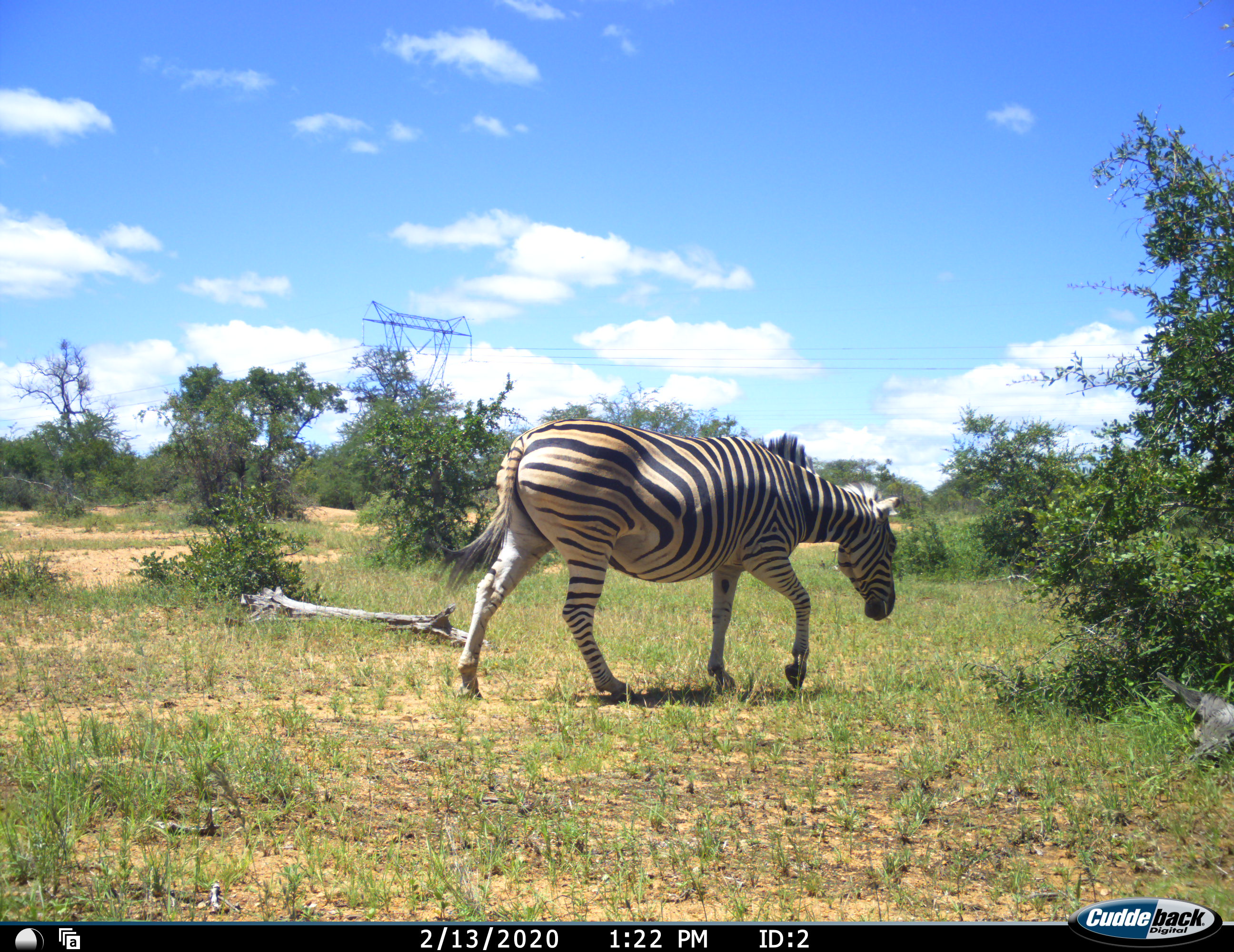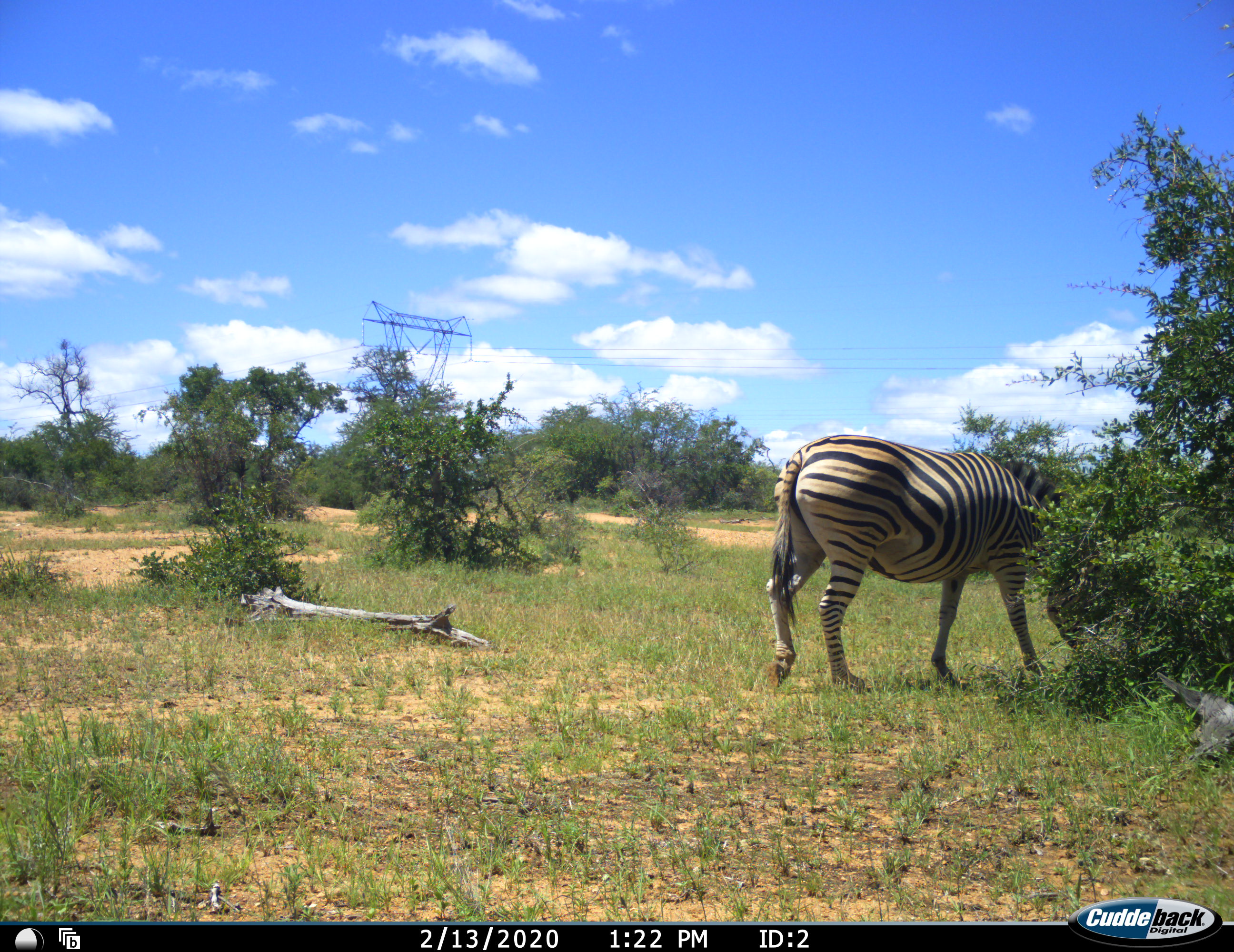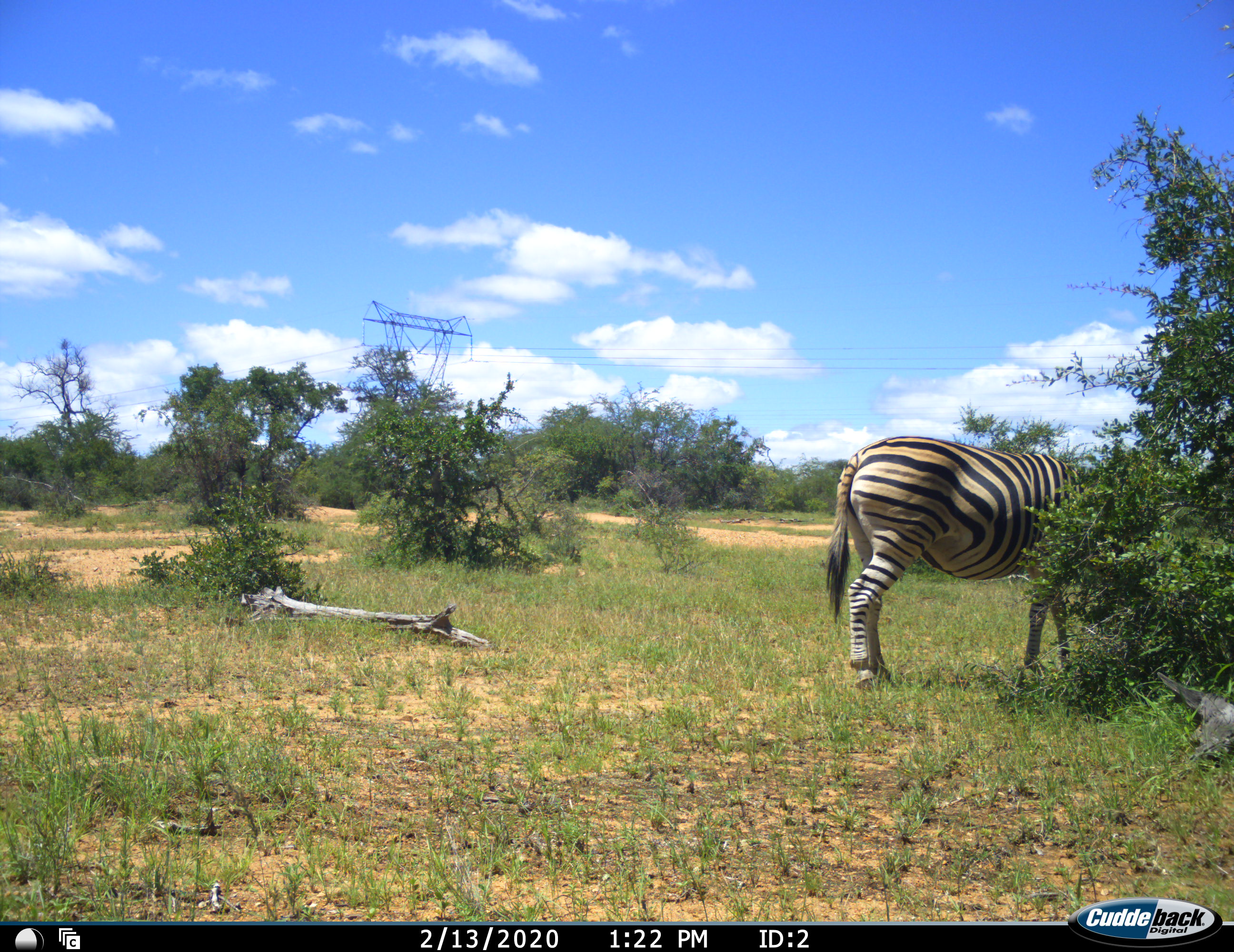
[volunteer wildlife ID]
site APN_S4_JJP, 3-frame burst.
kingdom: Animalia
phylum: Chordata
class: Mammalia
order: Perissodactyla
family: Equidae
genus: Equus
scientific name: Equus quagga burchellii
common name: burchell's zebra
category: zebraburchells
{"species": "zebraburchells (burchell's zebra) (Equus quagga burchellii)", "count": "1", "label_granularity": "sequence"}